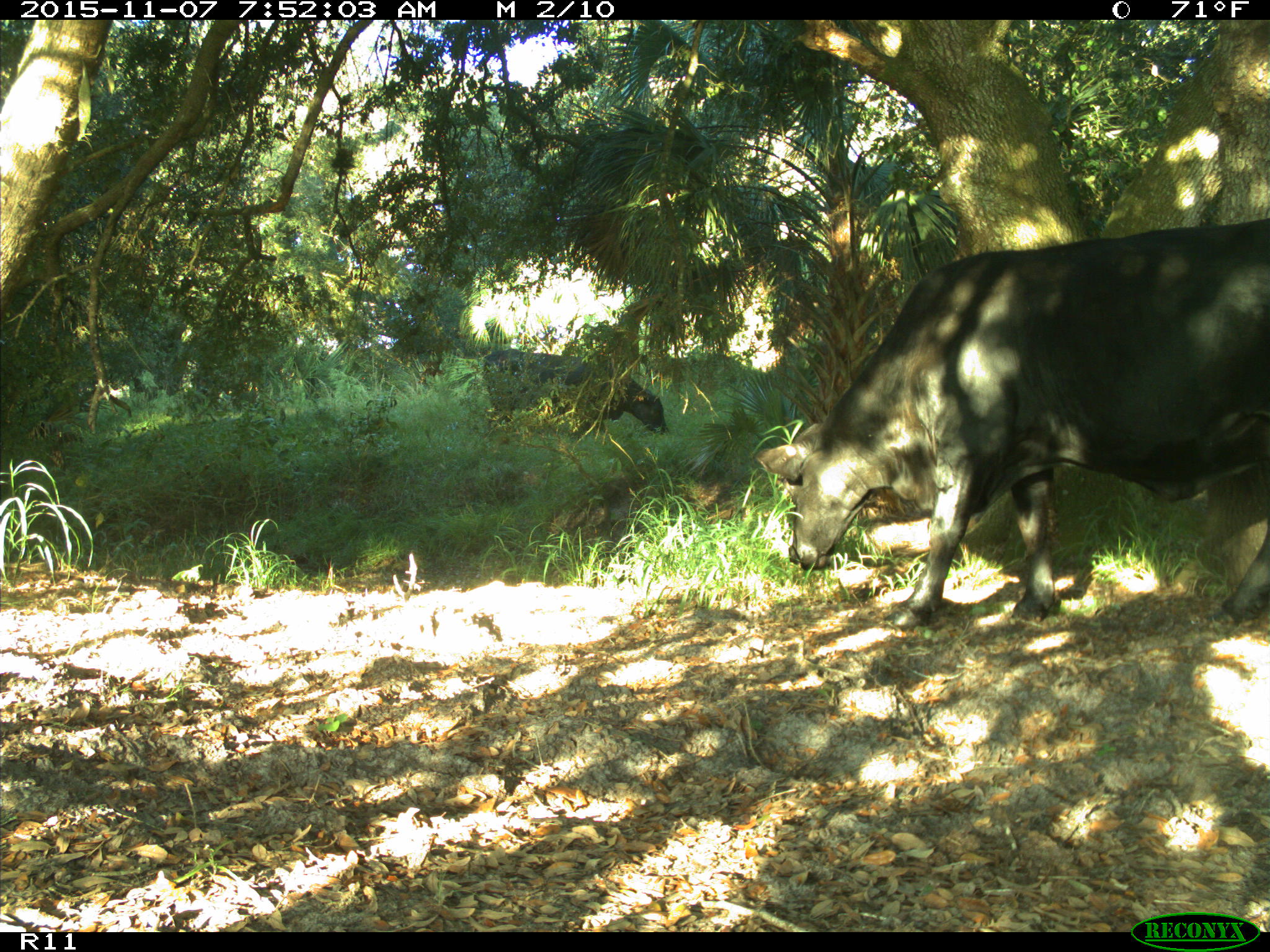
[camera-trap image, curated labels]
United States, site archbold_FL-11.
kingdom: Animalia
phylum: Chordata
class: Mammalia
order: Artiodactyla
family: Bovidae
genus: Bos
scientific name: Bos taurus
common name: domestic cow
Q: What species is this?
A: Bos taurus (domestic cow).